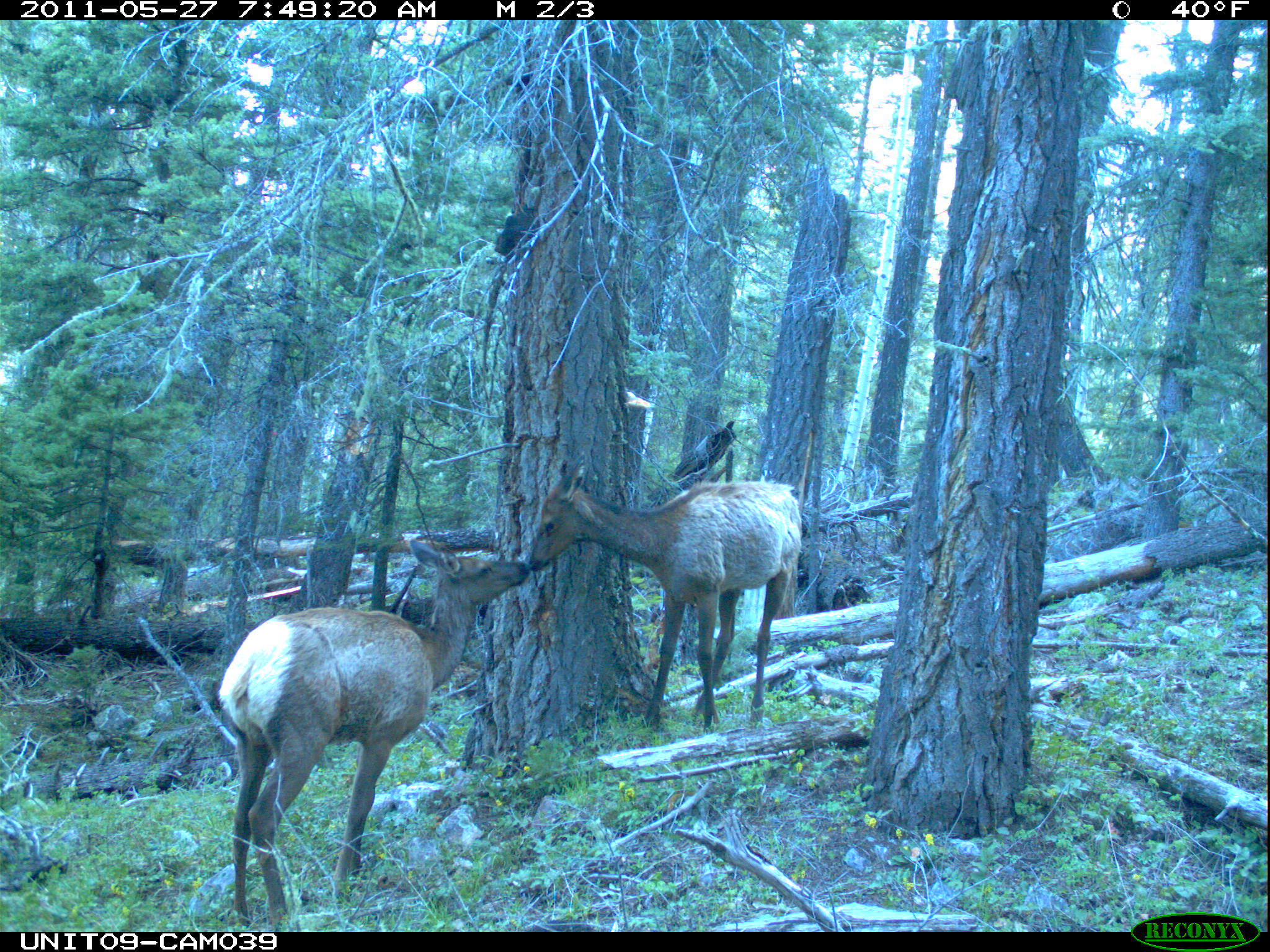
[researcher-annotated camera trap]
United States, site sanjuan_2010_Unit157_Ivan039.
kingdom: Animalia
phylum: Chordata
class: Mammalia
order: Artiodactyla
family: Cervidae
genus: Cervus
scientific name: Cervus elaphus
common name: red deer